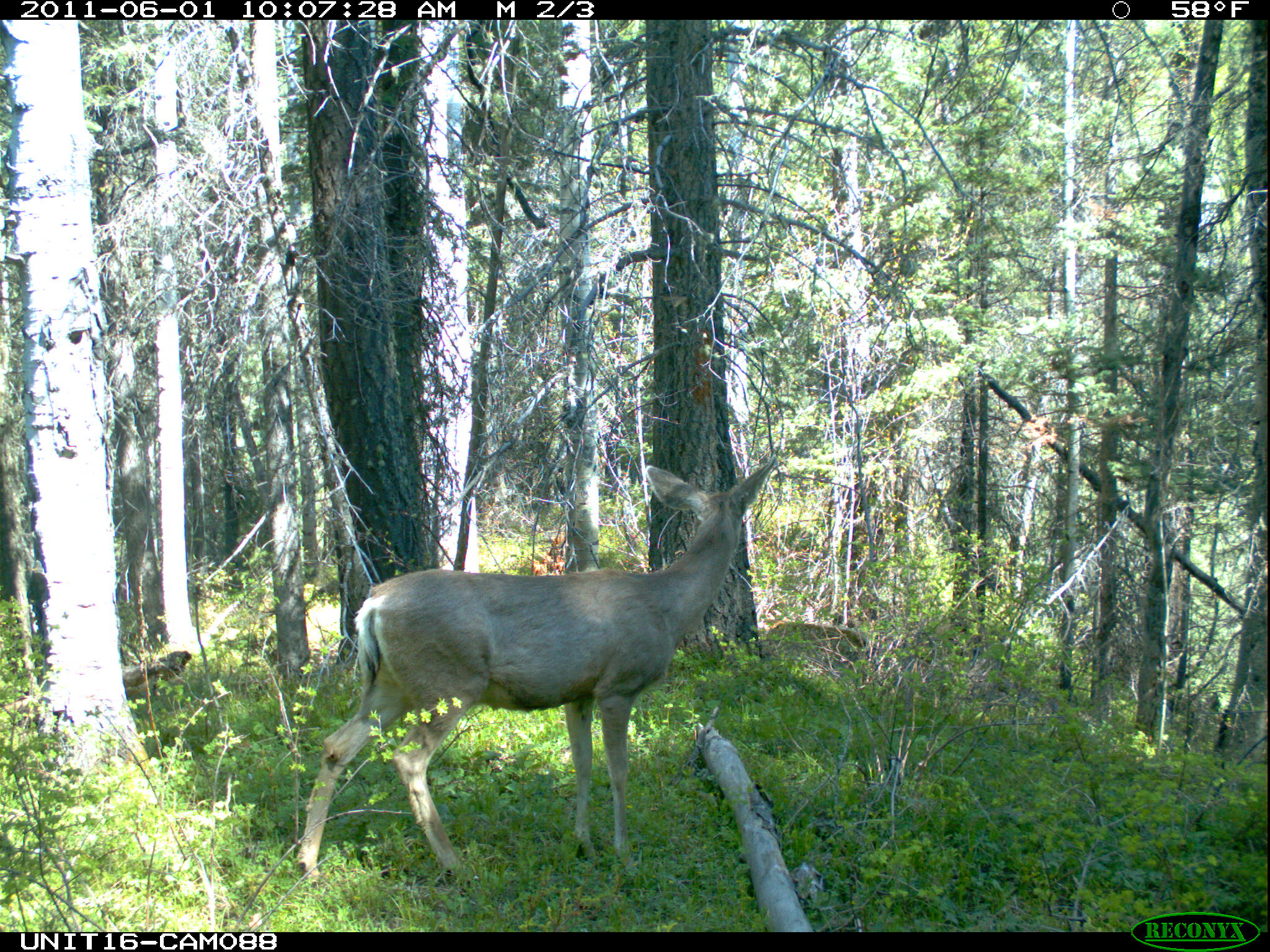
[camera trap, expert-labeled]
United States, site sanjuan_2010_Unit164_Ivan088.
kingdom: Animalia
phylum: Chordata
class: Mammalia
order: Artiodactyla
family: Cervidae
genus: Odocoileus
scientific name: Odocoileus hemionus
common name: mule deer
Odocoileus hemionus (mule deer).